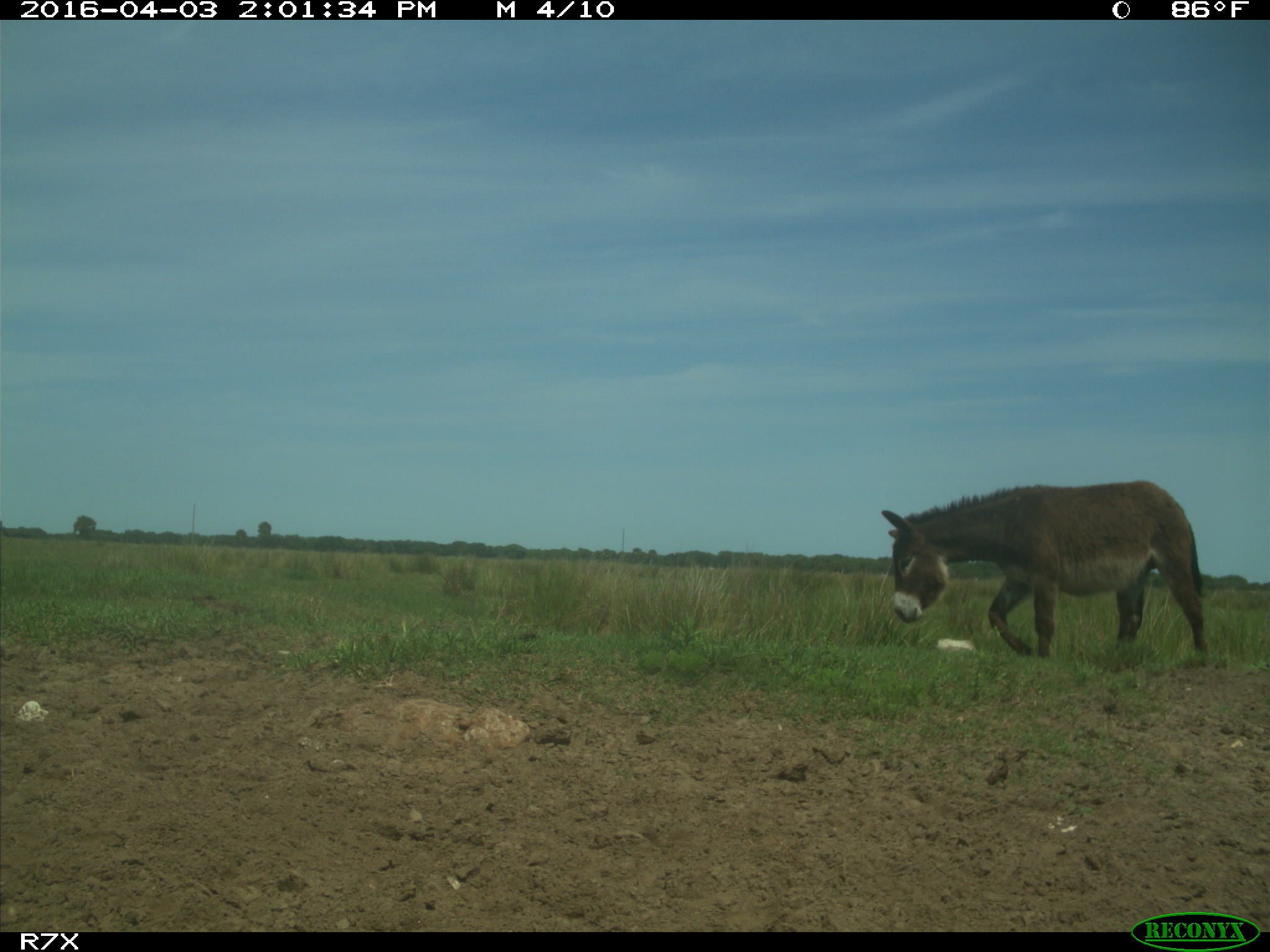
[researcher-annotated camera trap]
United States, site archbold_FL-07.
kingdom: Animalia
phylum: Chordata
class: Mammalia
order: Perissodactyla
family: Equidae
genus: Equus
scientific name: Equus africanus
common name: african wild ass